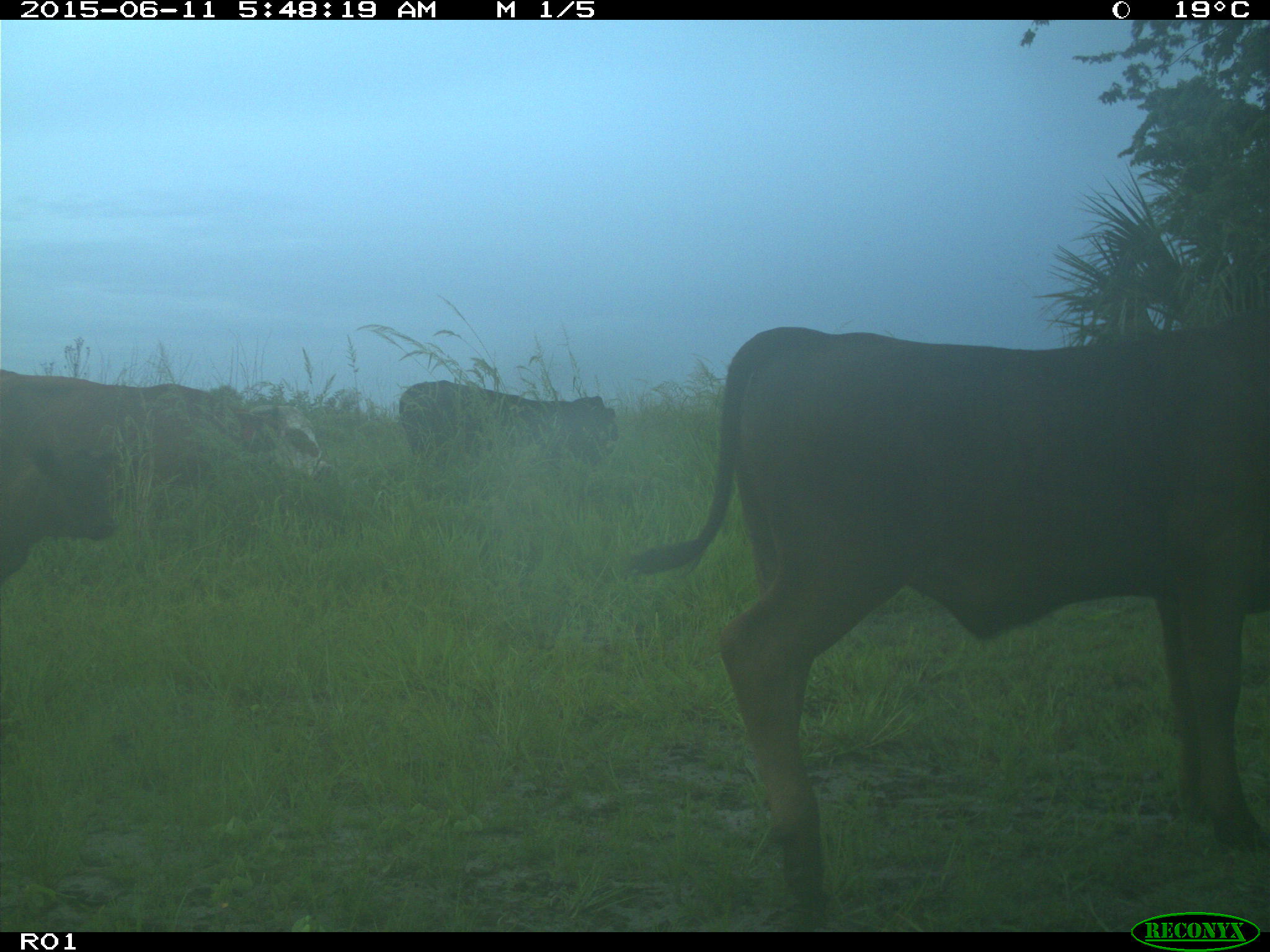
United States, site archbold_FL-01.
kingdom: Animalia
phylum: Chordata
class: Mammalia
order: Artiodactyla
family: Bovidae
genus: Bos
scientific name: Bos taurus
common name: domestic cow